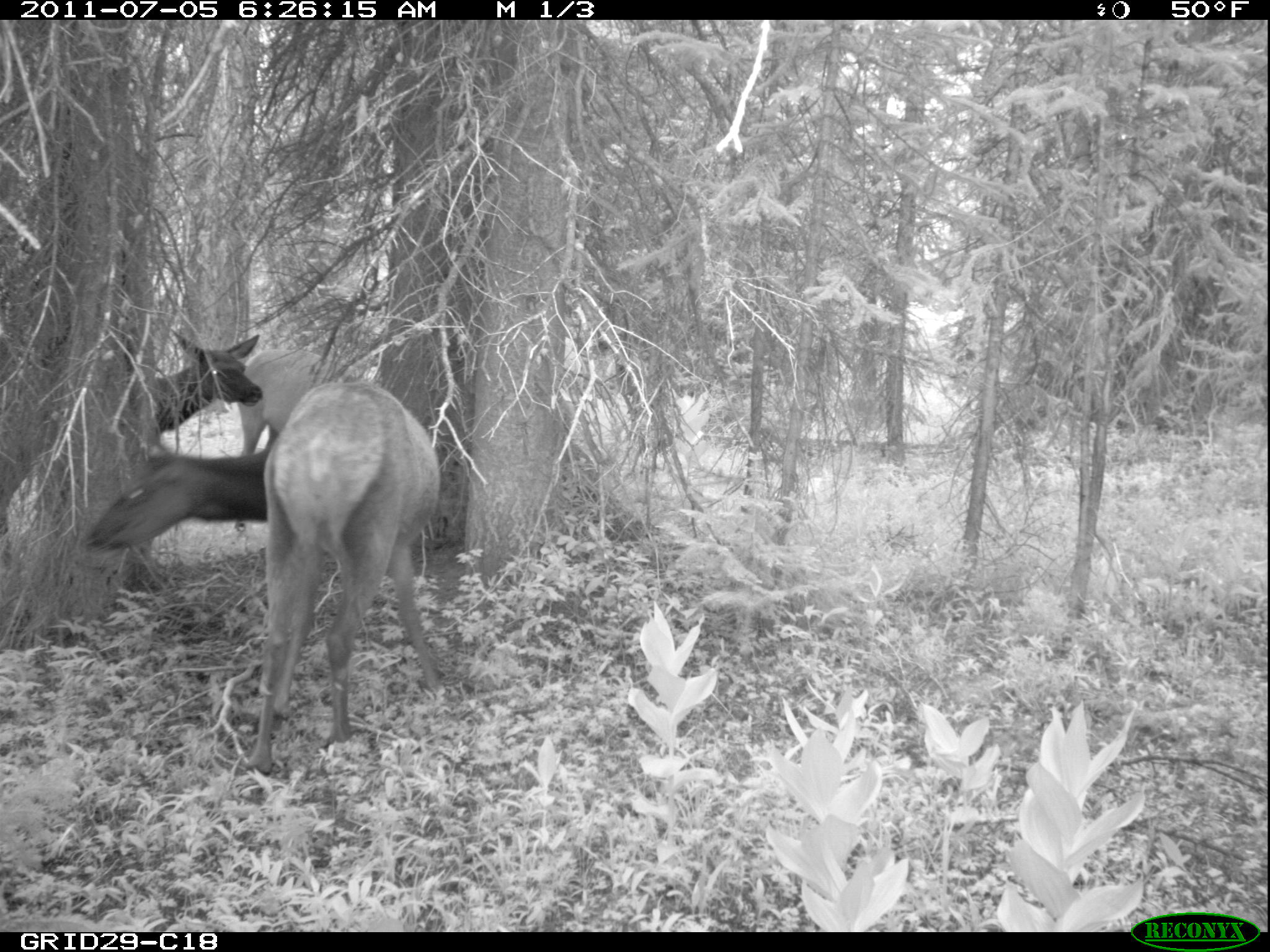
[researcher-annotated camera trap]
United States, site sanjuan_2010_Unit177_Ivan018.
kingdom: Animalia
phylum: Chordata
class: Mammalia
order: Artiodactyla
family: Cervidae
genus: Cervus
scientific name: Cervus elaphus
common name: red deer